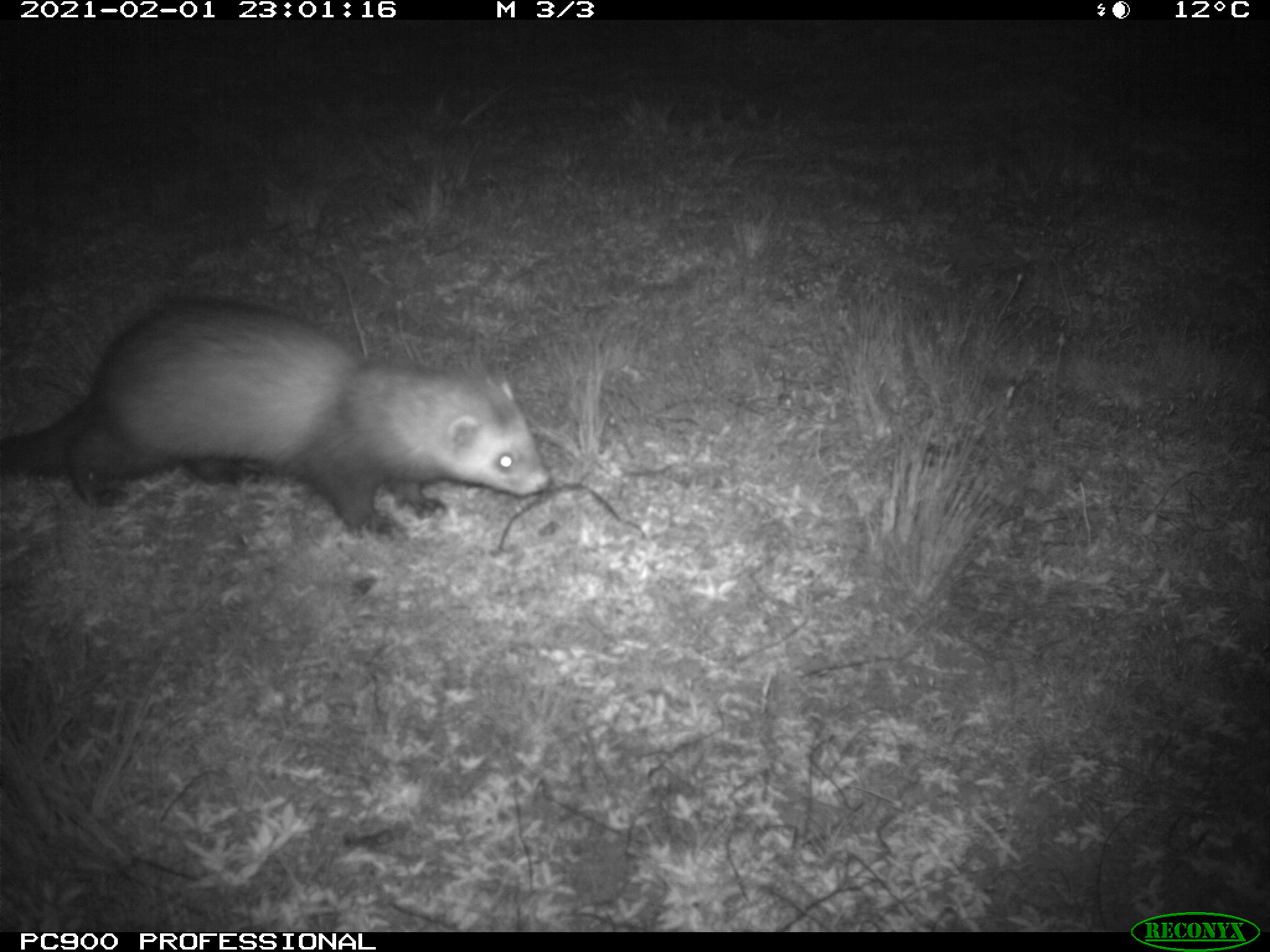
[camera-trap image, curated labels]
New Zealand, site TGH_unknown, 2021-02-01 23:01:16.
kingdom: Animalia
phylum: Chordata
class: Mammalia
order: Carnivora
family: Mustelidae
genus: Mustela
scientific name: Mustela furo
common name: ferret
Ferret (Mustela furo).